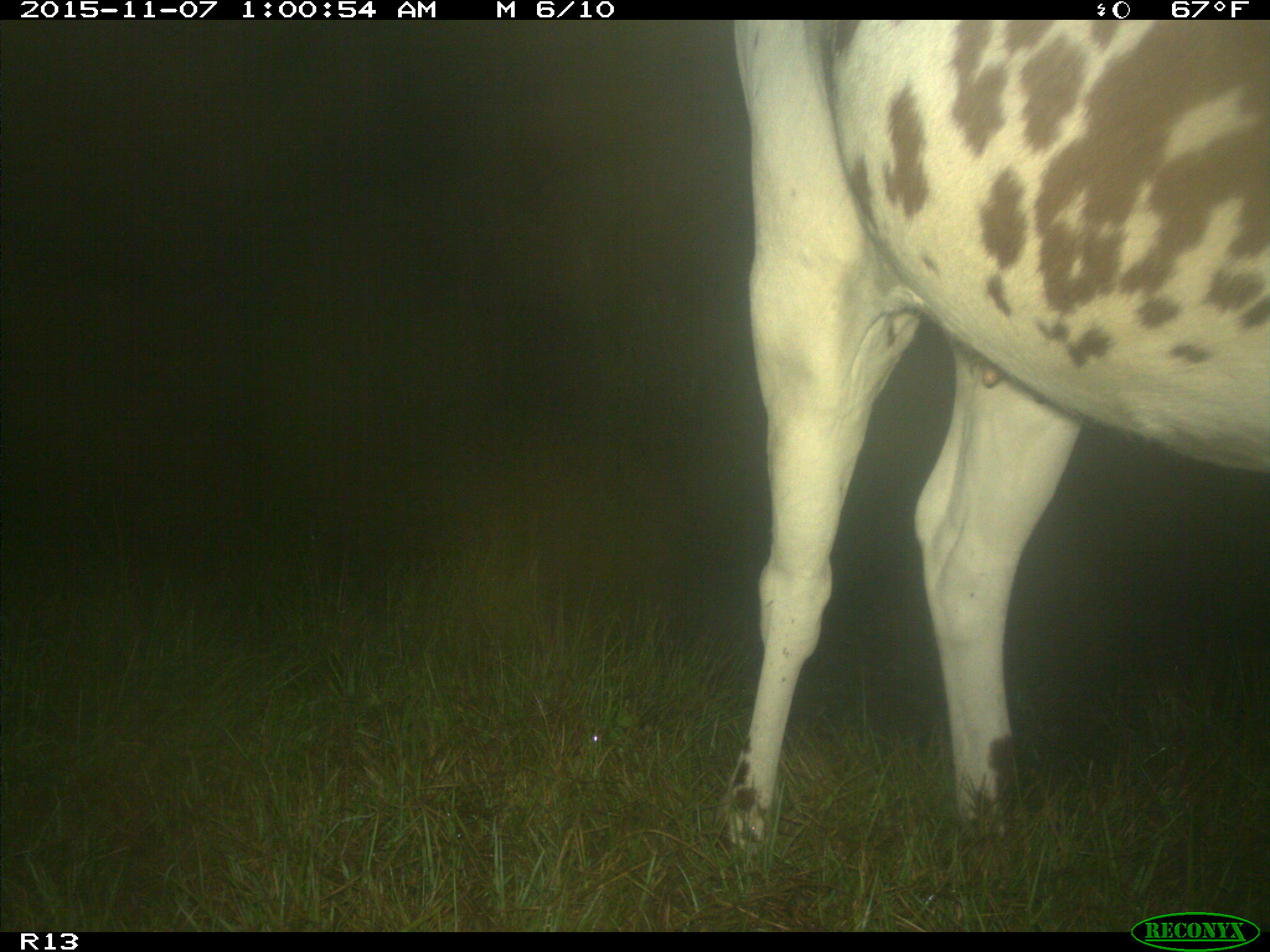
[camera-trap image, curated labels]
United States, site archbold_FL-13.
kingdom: Animalia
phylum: Chordata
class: Mammalia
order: Artiodactyla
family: Bovidae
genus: Bos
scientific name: Bos taurus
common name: domestic cow